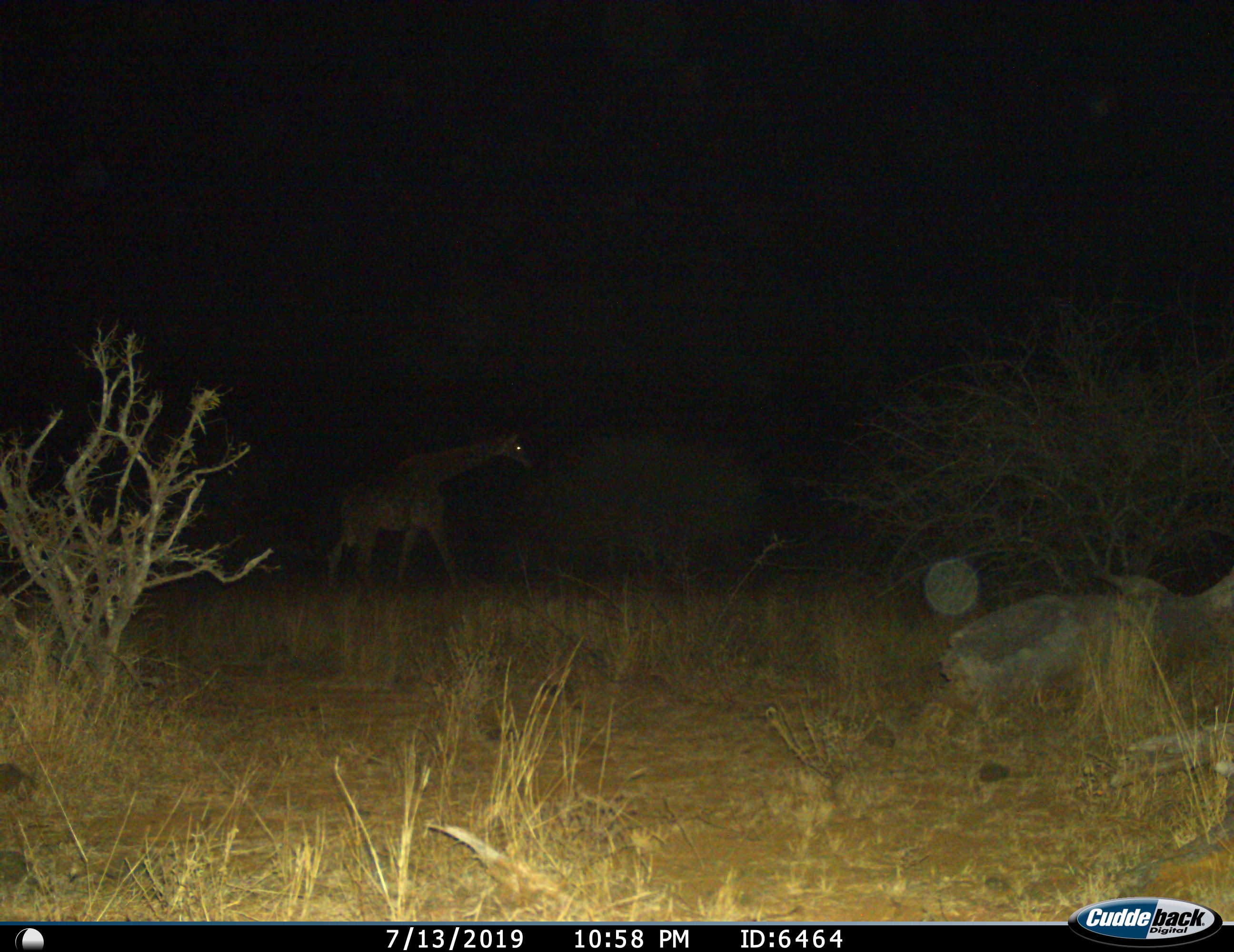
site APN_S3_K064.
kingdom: Animalia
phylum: Chordata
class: Mammalia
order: Artiodactyla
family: Giraffidae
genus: Giraffa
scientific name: Giraffa camelopardalis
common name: giraffe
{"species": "giraffe (Giraffa camelopardalis)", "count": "1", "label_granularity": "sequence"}